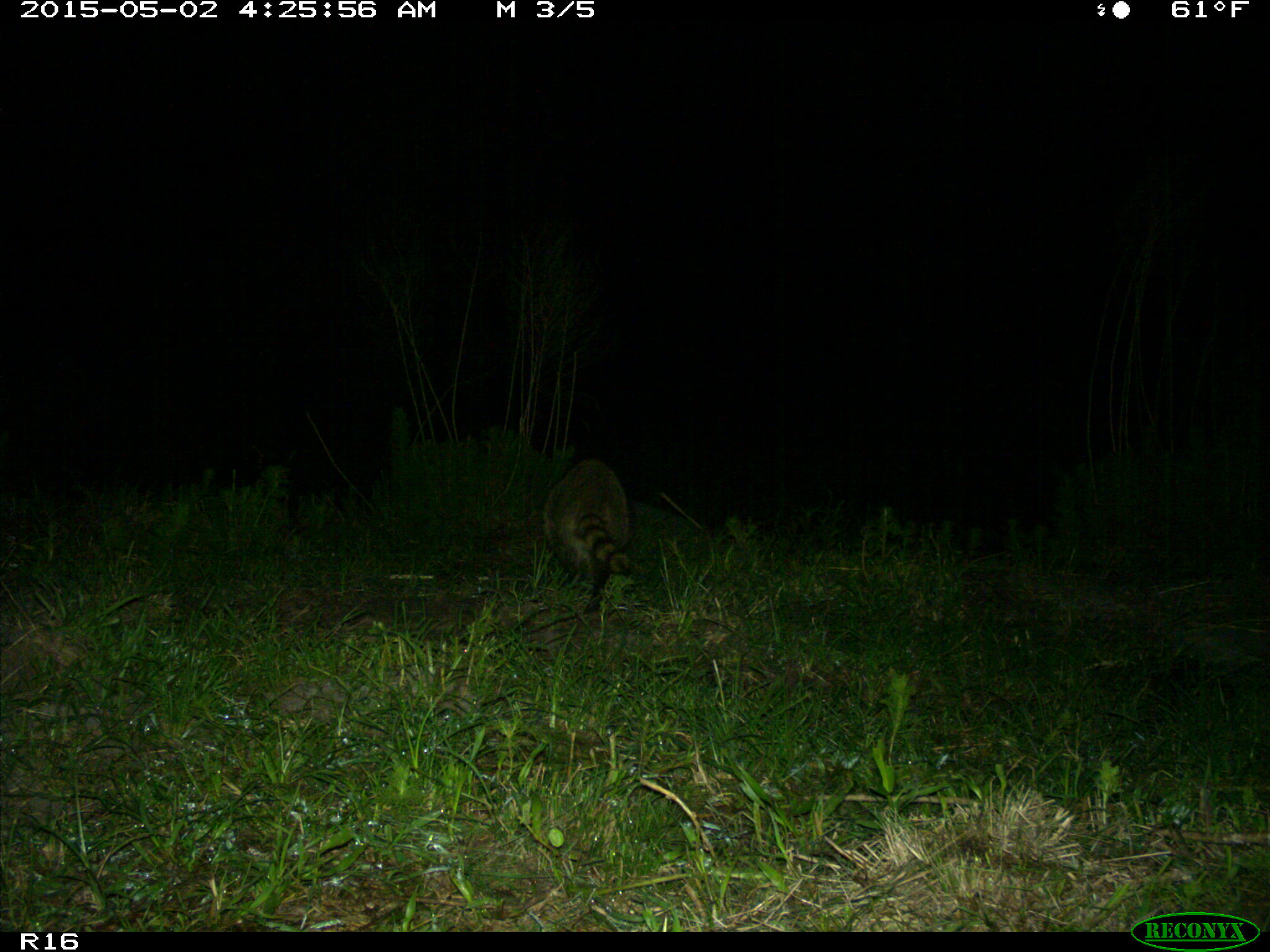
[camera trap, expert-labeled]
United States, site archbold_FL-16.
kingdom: Animalia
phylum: Chordata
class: Mammalia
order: Carnivora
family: Procyonidae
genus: Procyon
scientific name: Procyon lotor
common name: common raccoon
Procyon lotor (common raccoon).